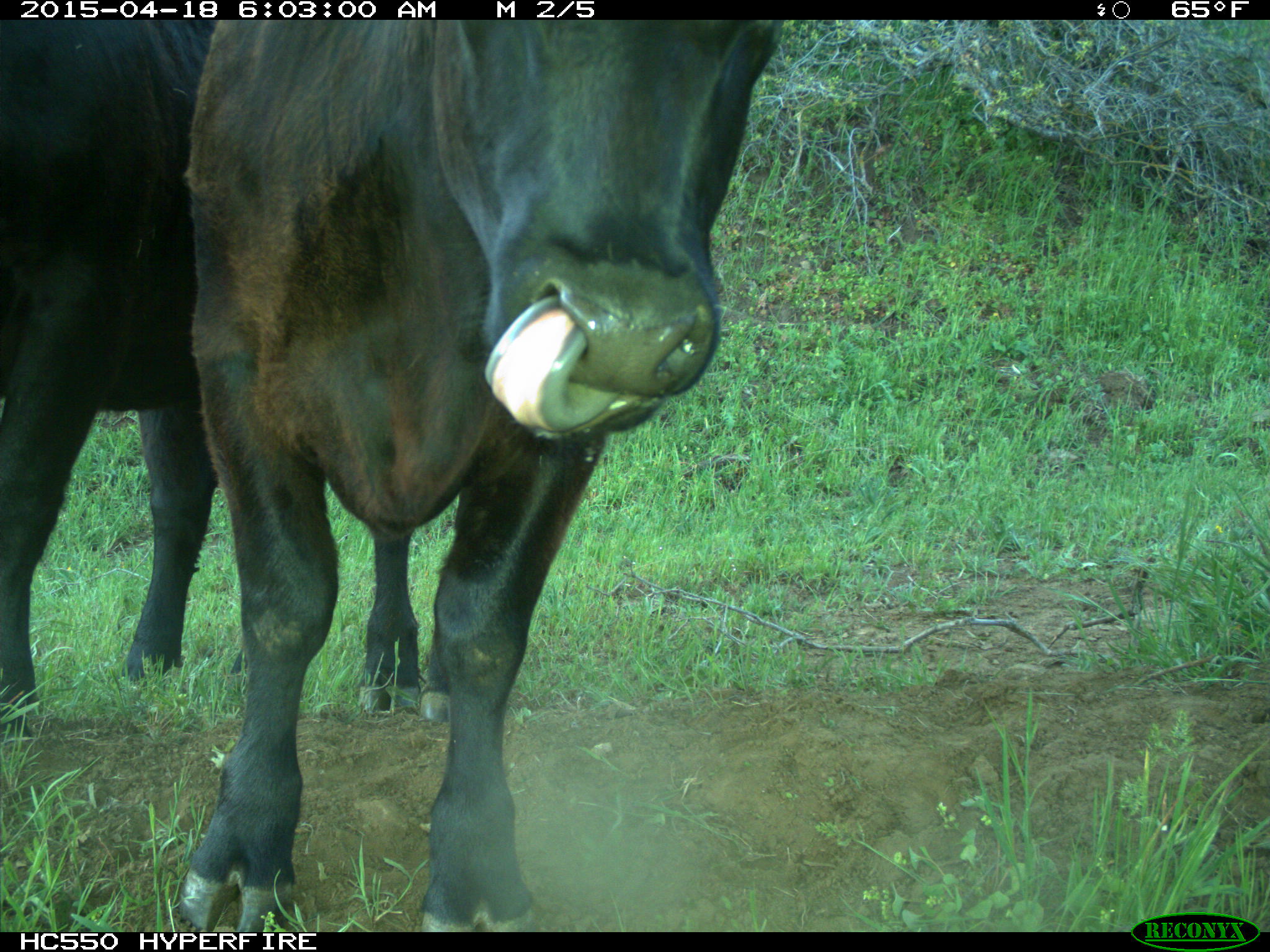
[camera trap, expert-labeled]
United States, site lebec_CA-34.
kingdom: Animalia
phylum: Chordata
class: Mammalia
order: Artiodactyla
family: Bovidae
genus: Bos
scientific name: Bos taurus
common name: domestic cow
Bos taurus (domestic cow).